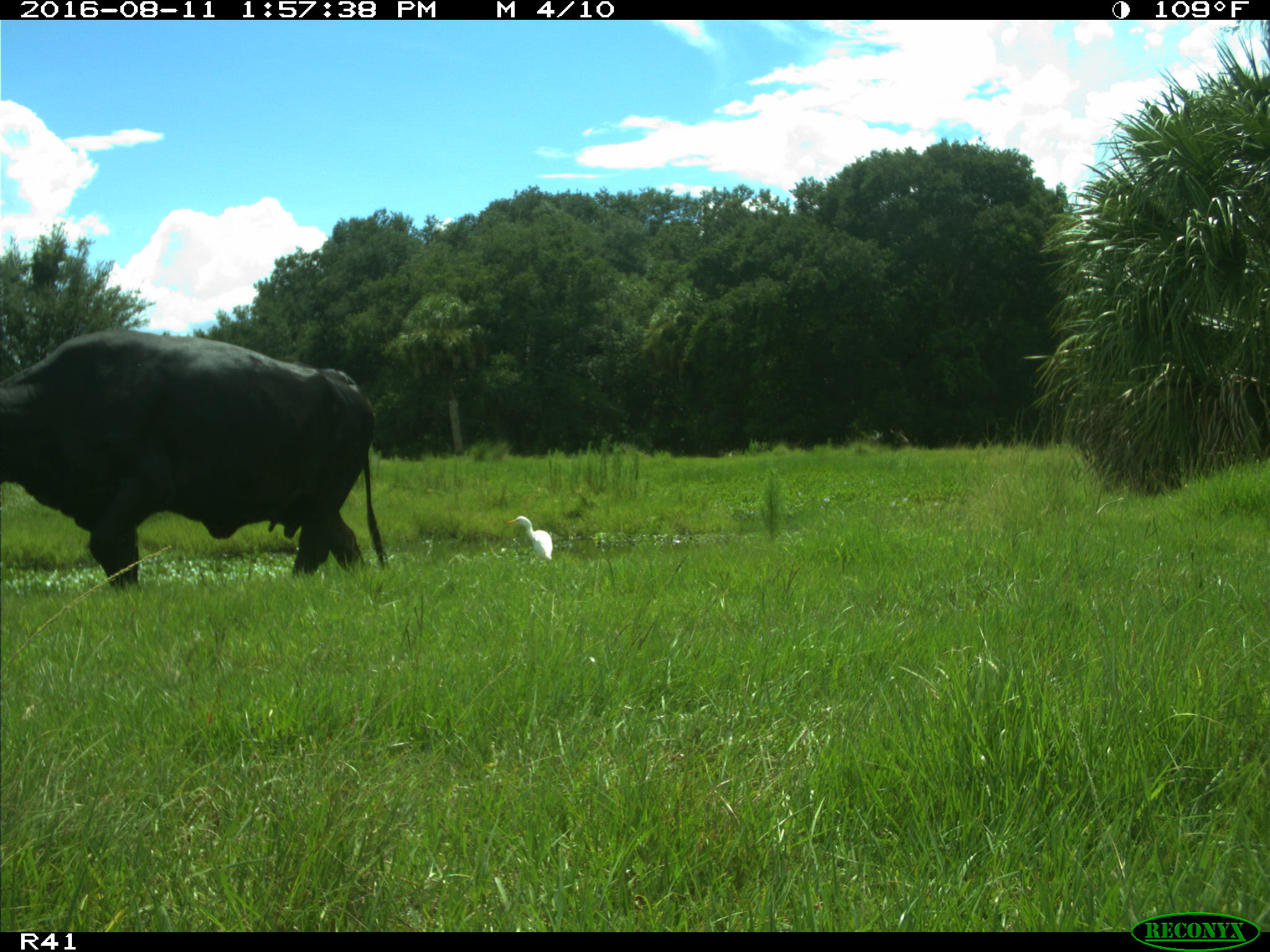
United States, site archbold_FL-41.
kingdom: Animalia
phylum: Chordata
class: Mammalia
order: Artiodactyla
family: Bovidae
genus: Bos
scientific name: Bos taurus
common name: domestic cow